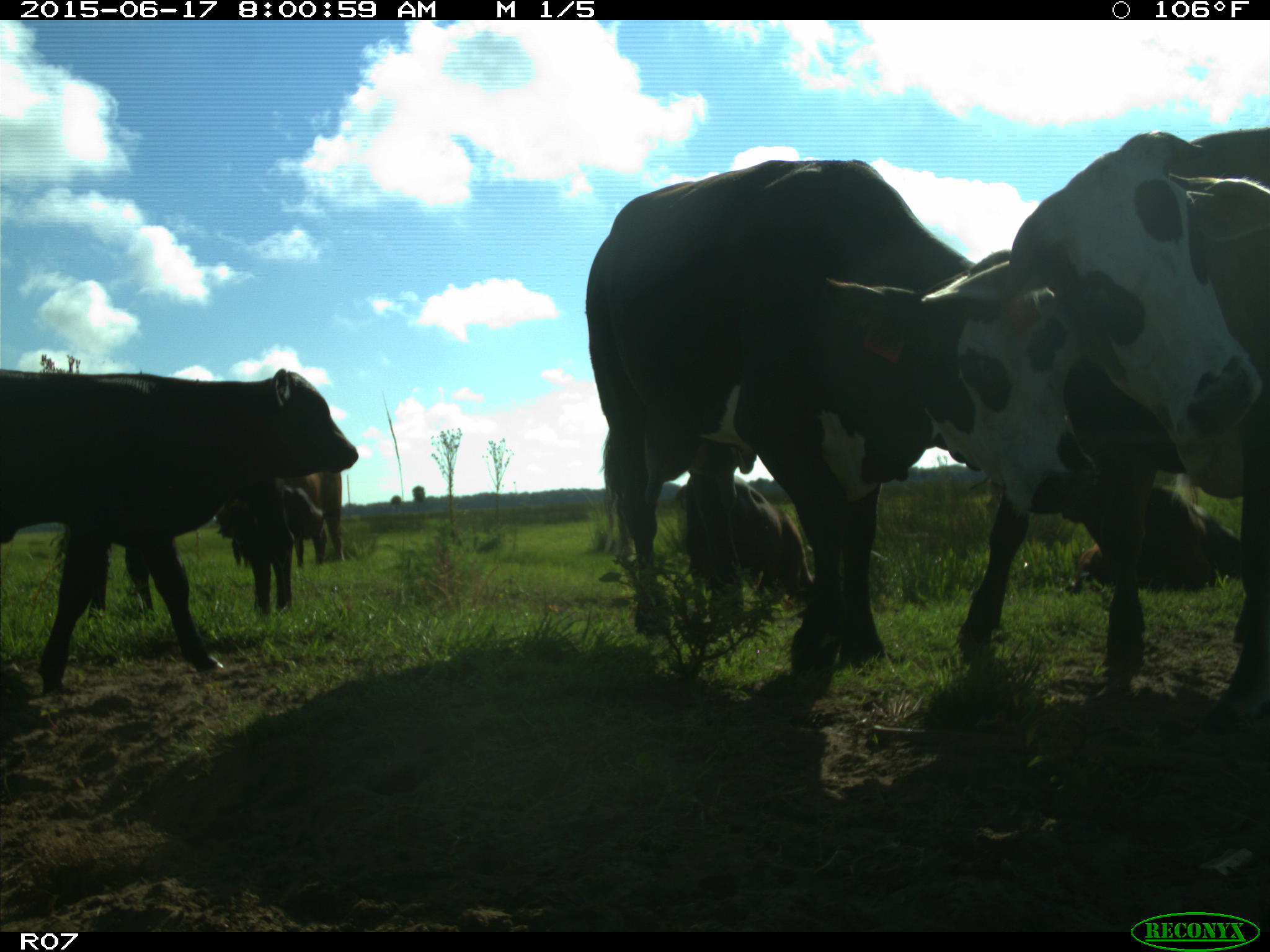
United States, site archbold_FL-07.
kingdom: Animalia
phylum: Chordata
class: Mammalia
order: Artiodactyla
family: Bovidae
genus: Bos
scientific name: Bos taurus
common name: domestic cow